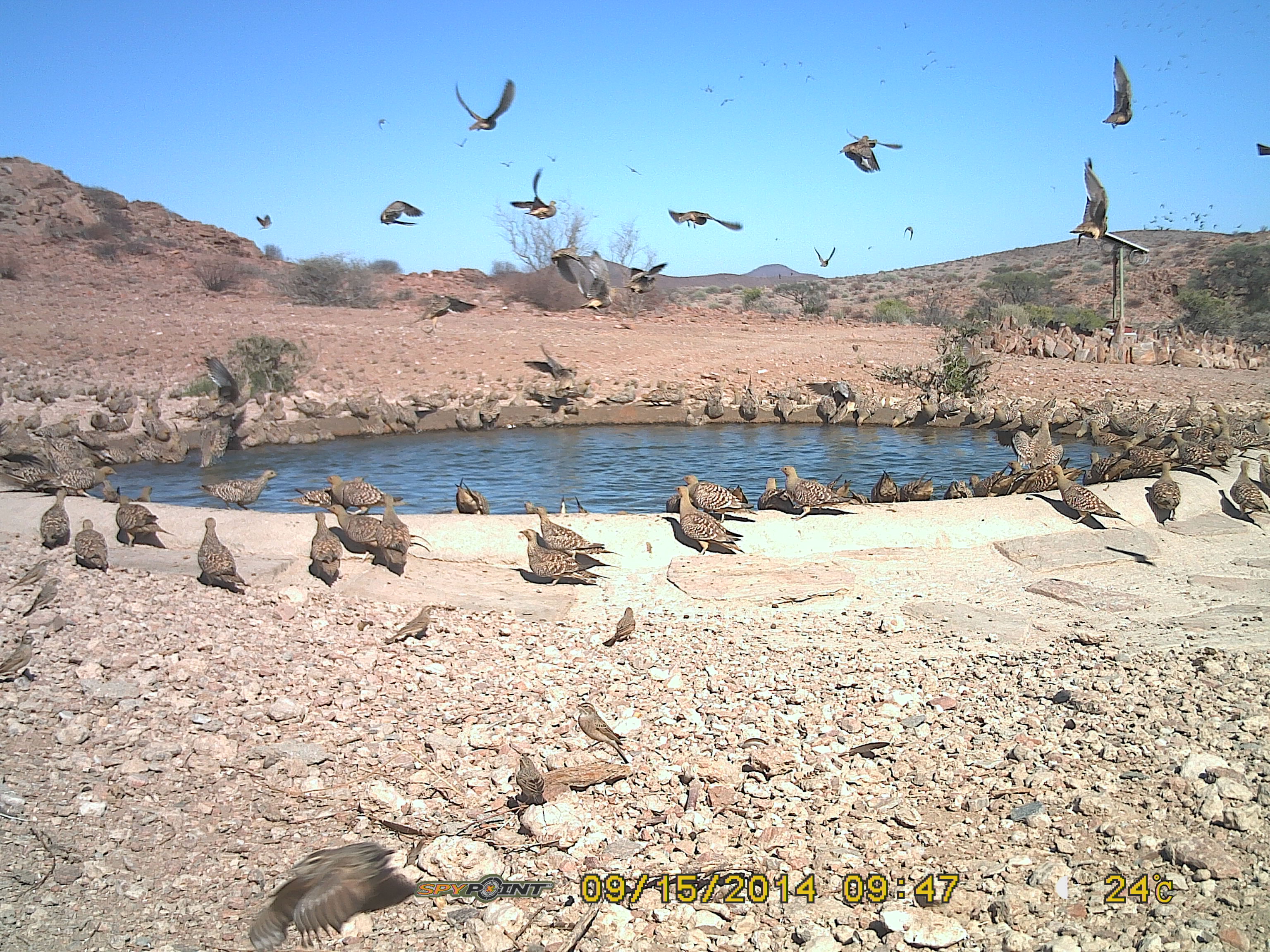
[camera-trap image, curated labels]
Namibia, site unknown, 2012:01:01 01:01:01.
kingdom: Animalia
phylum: Chordata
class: Aves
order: Pterocliformes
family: Pteroclidae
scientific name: Pteroclidae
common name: sandgrouse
Pteroclidae (sandgrouse).